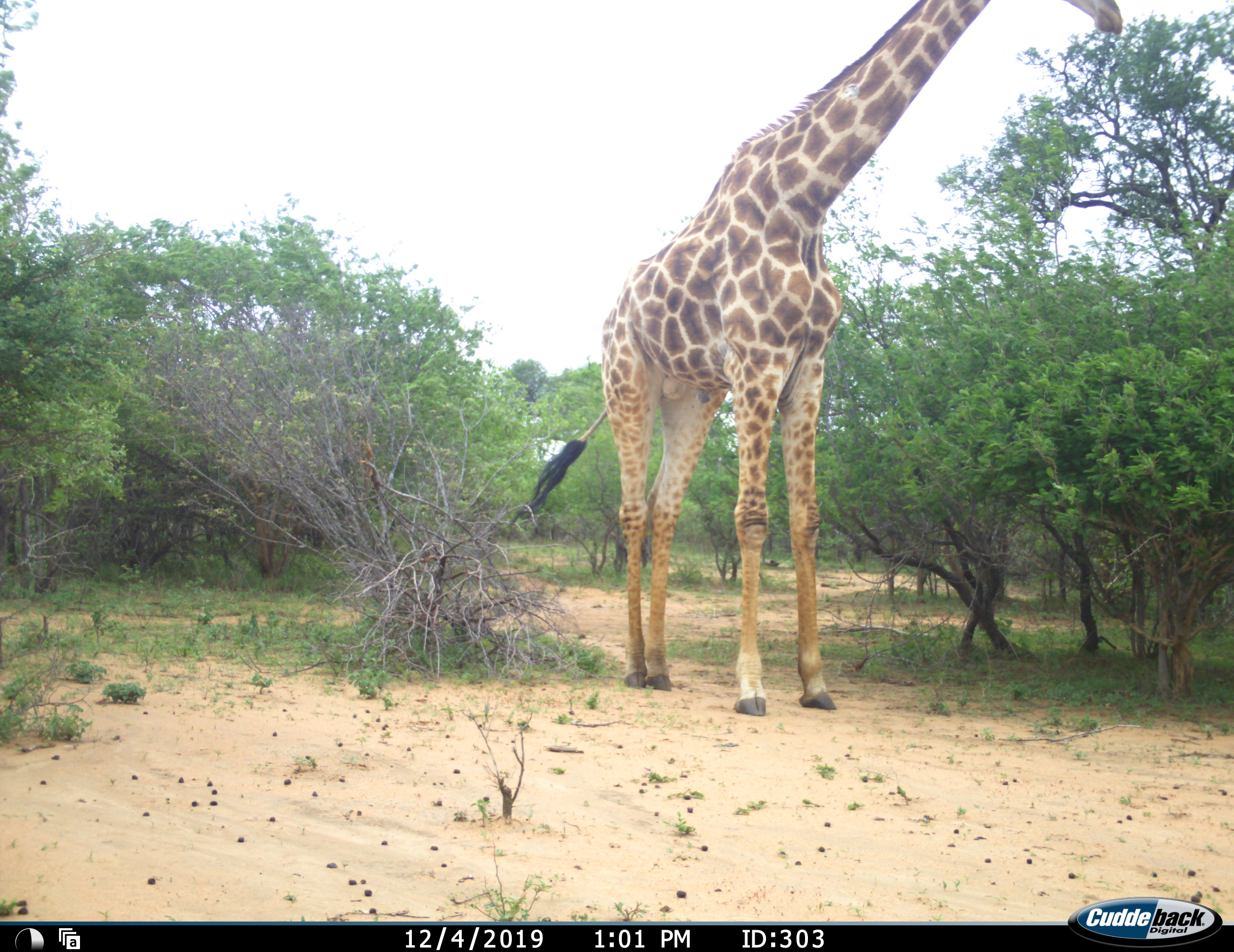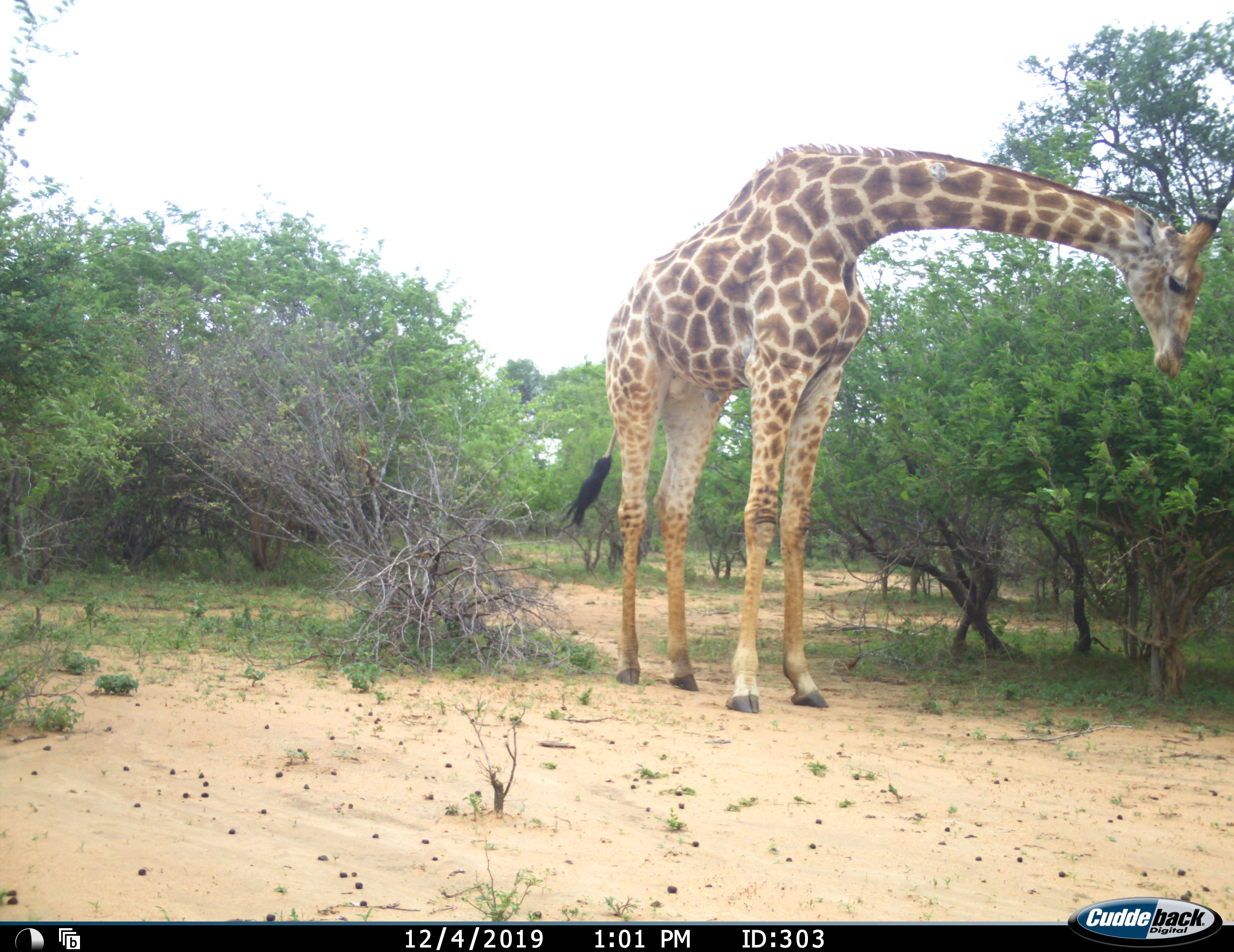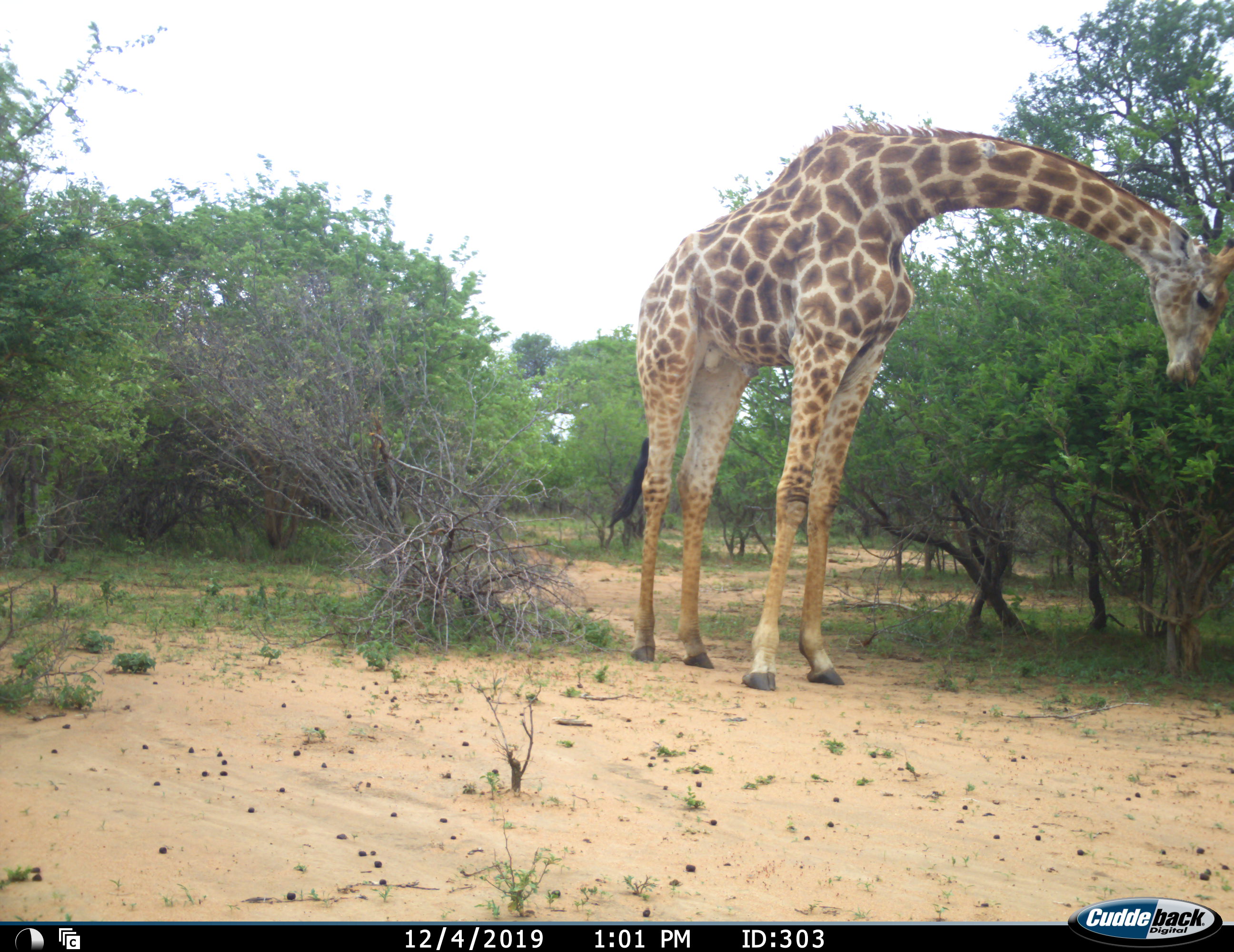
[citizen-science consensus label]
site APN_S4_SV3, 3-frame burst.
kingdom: Animalia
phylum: Chordata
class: Mammalia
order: Artiodactyla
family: Giraffidae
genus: Giraffa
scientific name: Giraffa camelopardalis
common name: giraffe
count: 1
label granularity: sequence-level